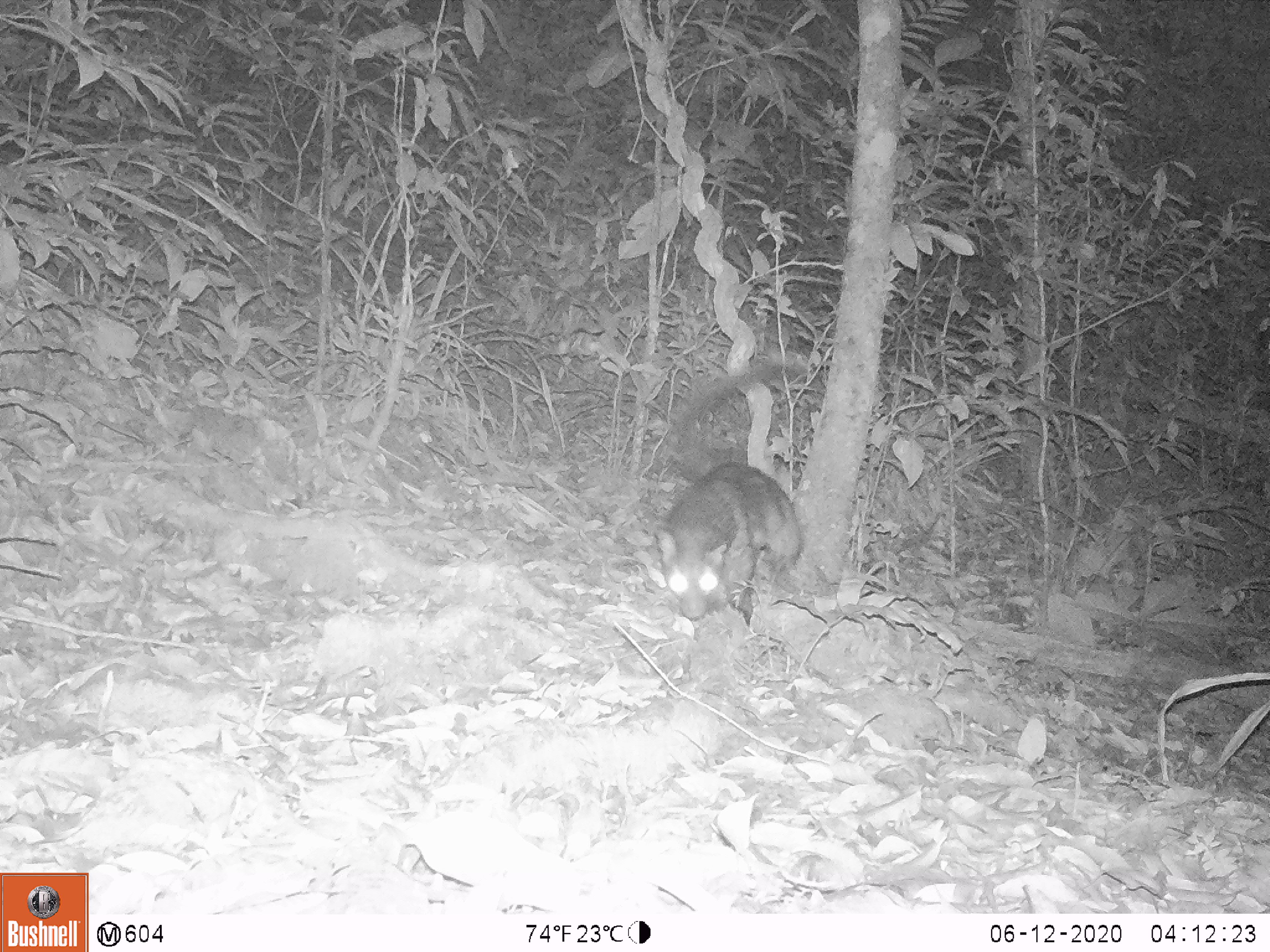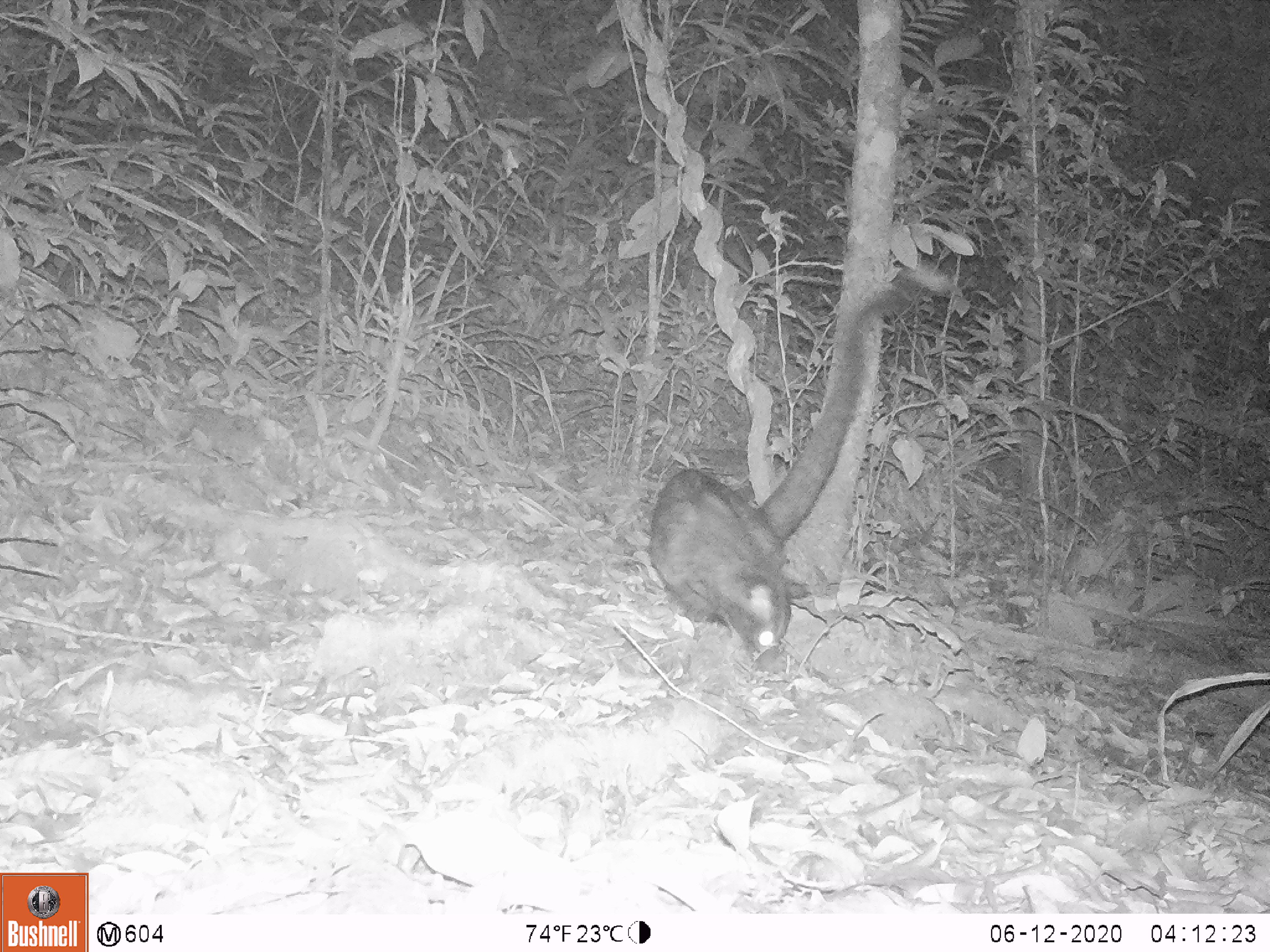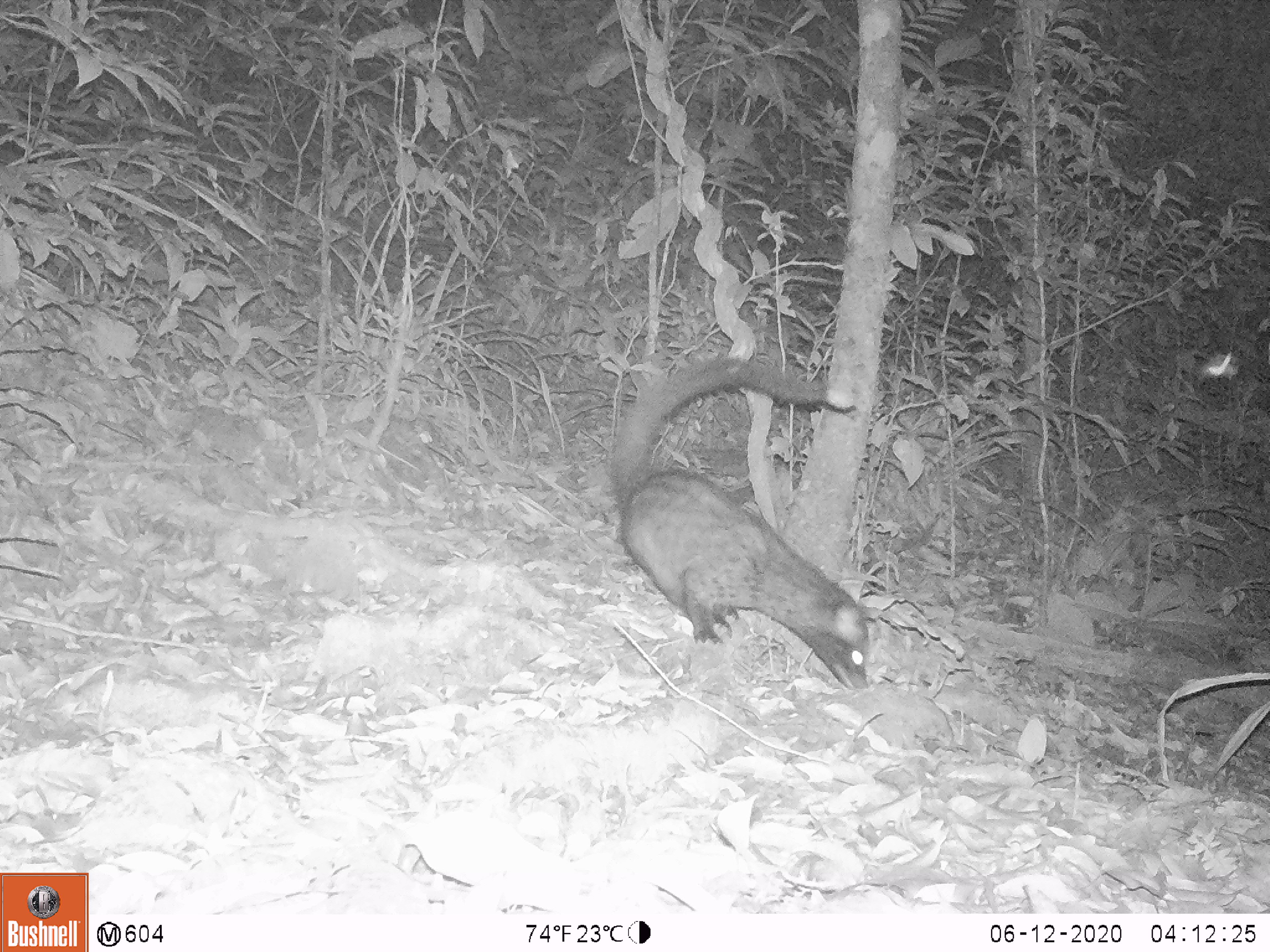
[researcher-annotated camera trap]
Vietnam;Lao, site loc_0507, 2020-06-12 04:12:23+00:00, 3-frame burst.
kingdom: Animalia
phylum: Chordata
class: Mammalia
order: Carnivora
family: Viverridae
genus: Paradoxurus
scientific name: Paradoxurus hermaphroditus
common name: common palm civet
Common palm civet (Paradoxurus hermaphroditus). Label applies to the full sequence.